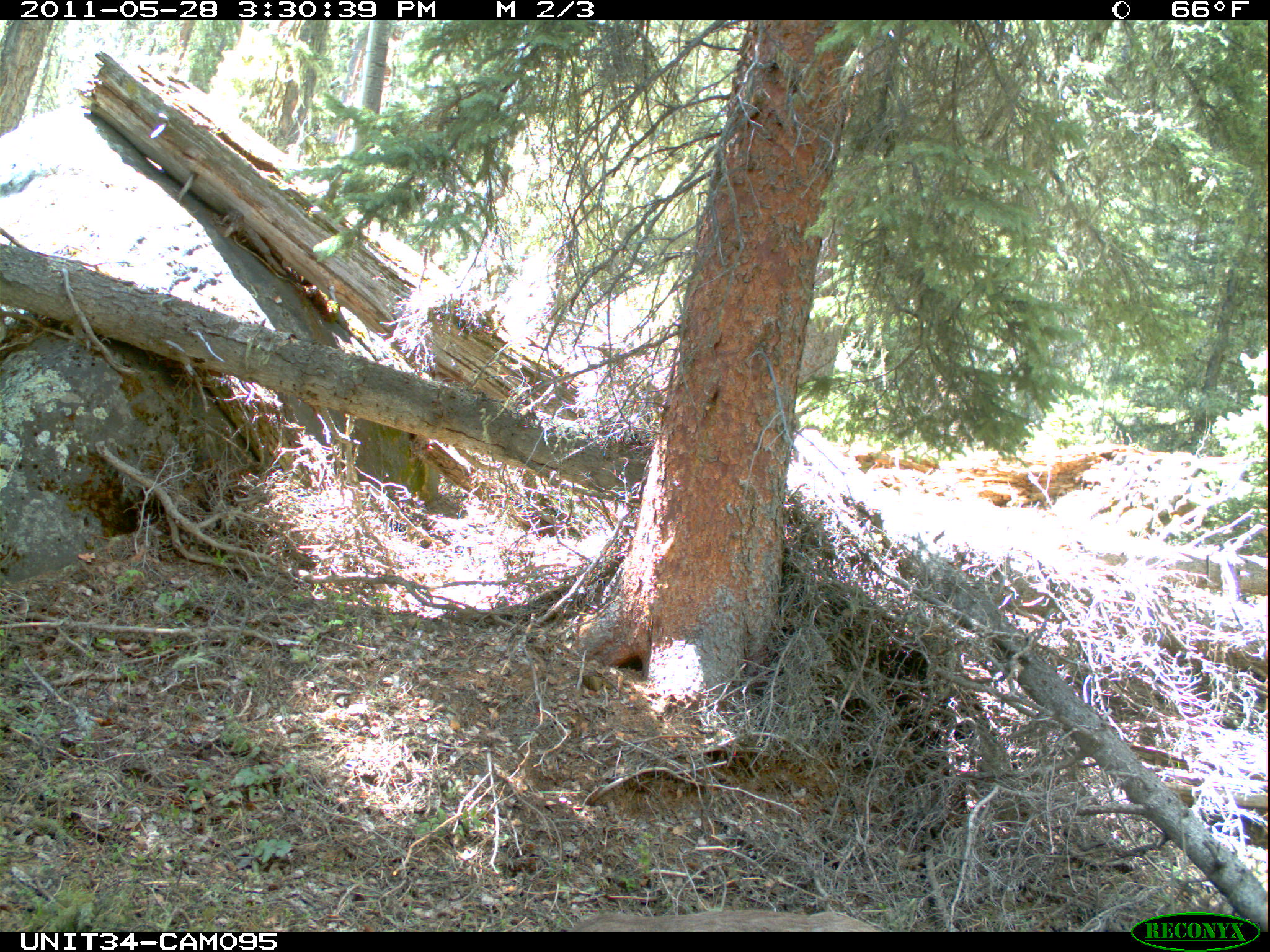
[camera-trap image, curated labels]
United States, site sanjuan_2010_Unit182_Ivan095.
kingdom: Animalia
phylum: Chordata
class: Mammalia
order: Artiodactyla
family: Cervidae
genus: Odocoileus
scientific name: Odocoileus hemionus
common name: mule deer